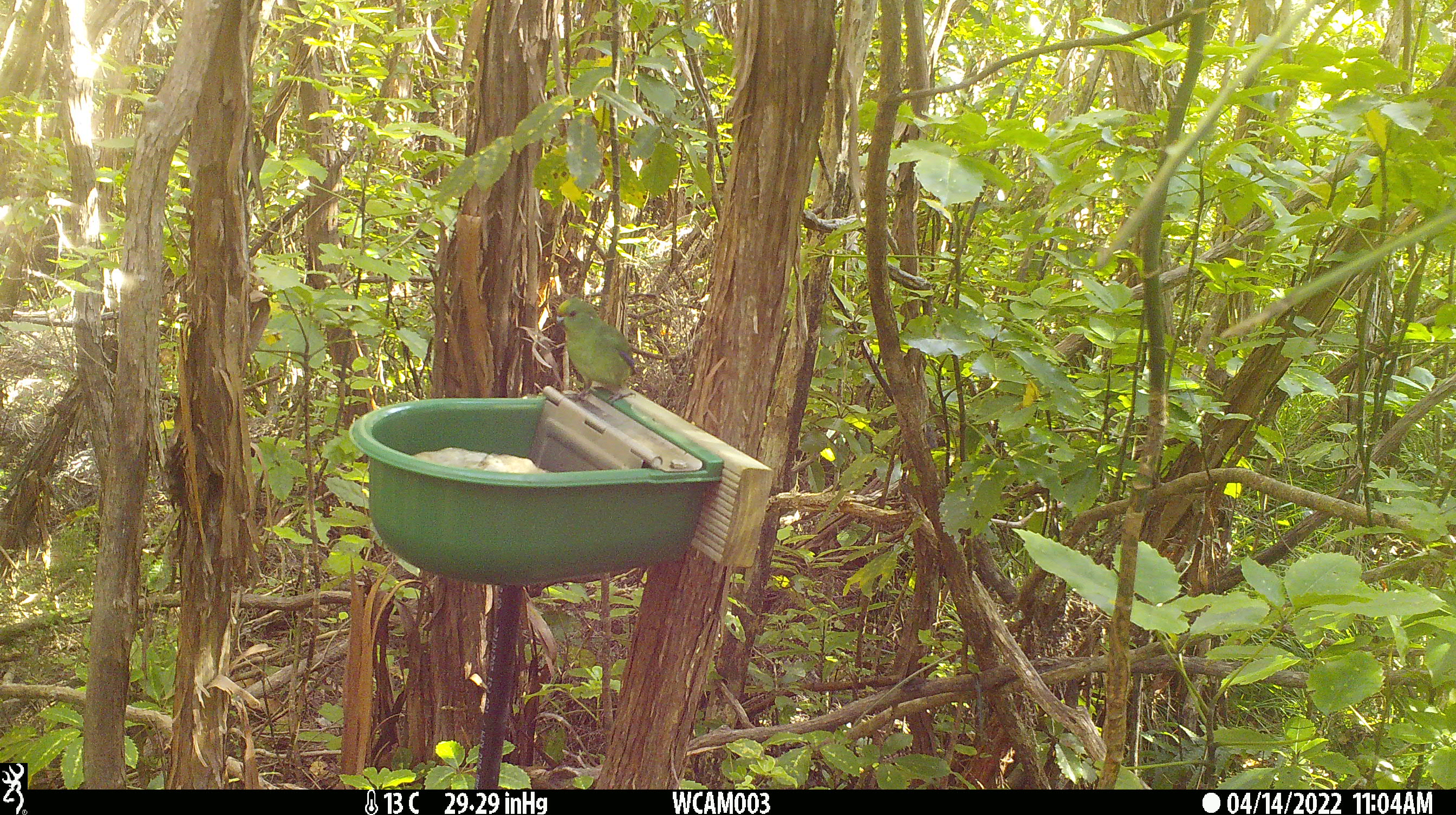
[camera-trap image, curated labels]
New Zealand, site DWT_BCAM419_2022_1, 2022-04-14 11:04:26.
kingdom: Animalia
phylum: Chordata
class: Aves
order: Psittaciformes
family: Psittaculidae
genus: Cyanoramphus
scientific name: Cyanoramphus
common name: parakeet